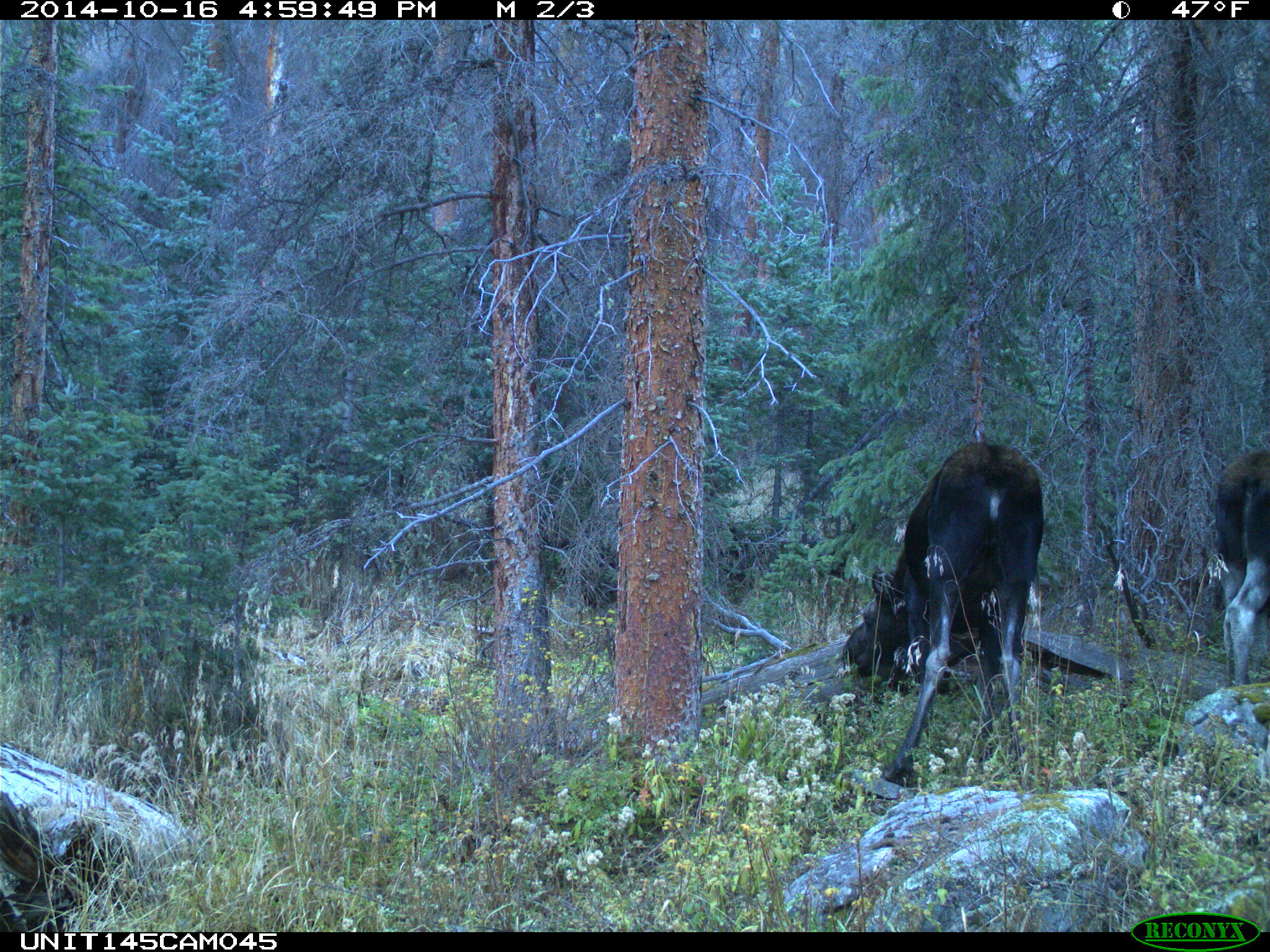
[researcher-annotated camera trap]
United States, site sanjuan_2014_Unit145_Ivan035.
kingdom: Animalia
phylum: Chordata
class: Mammalia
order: Artiodactyla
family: Cervidae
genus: Alces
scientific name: Alces alces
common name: moose